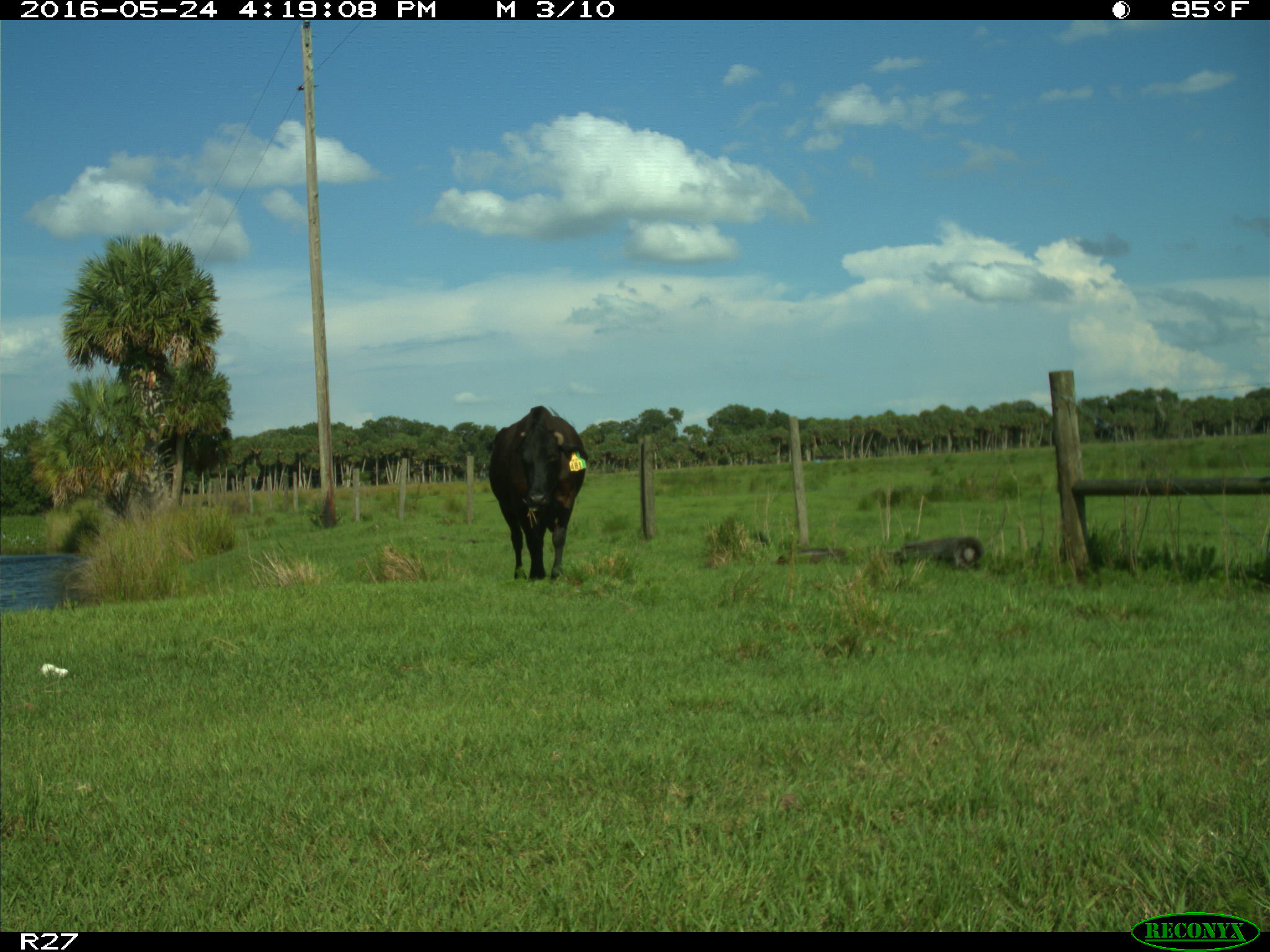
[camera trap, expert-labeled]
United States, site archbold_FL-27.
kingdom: Animalia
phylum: Chordata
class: Mammalia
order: Artiodactyla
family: Bovidae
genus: Bos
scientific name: Bos taurus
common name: domestic cow